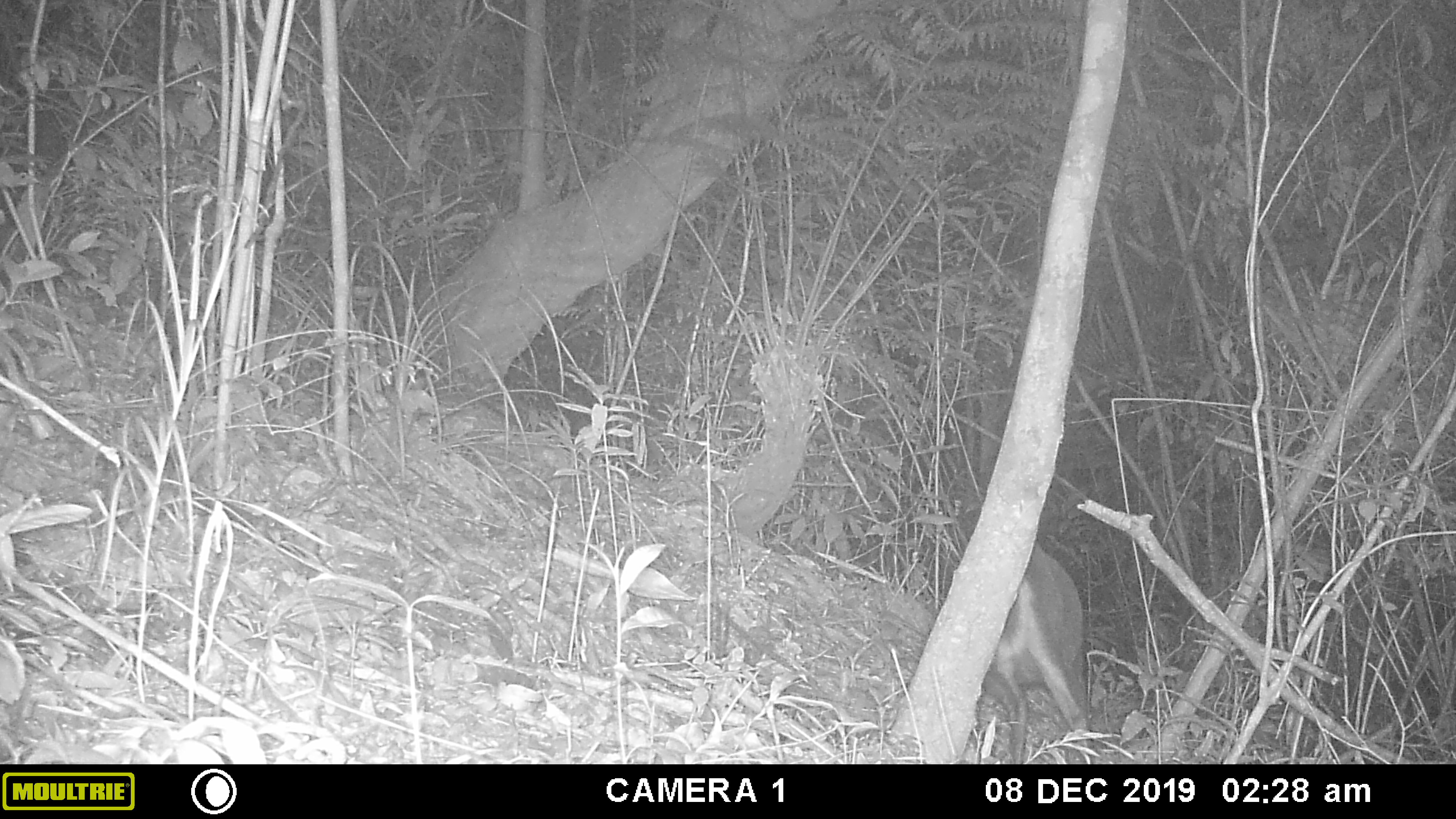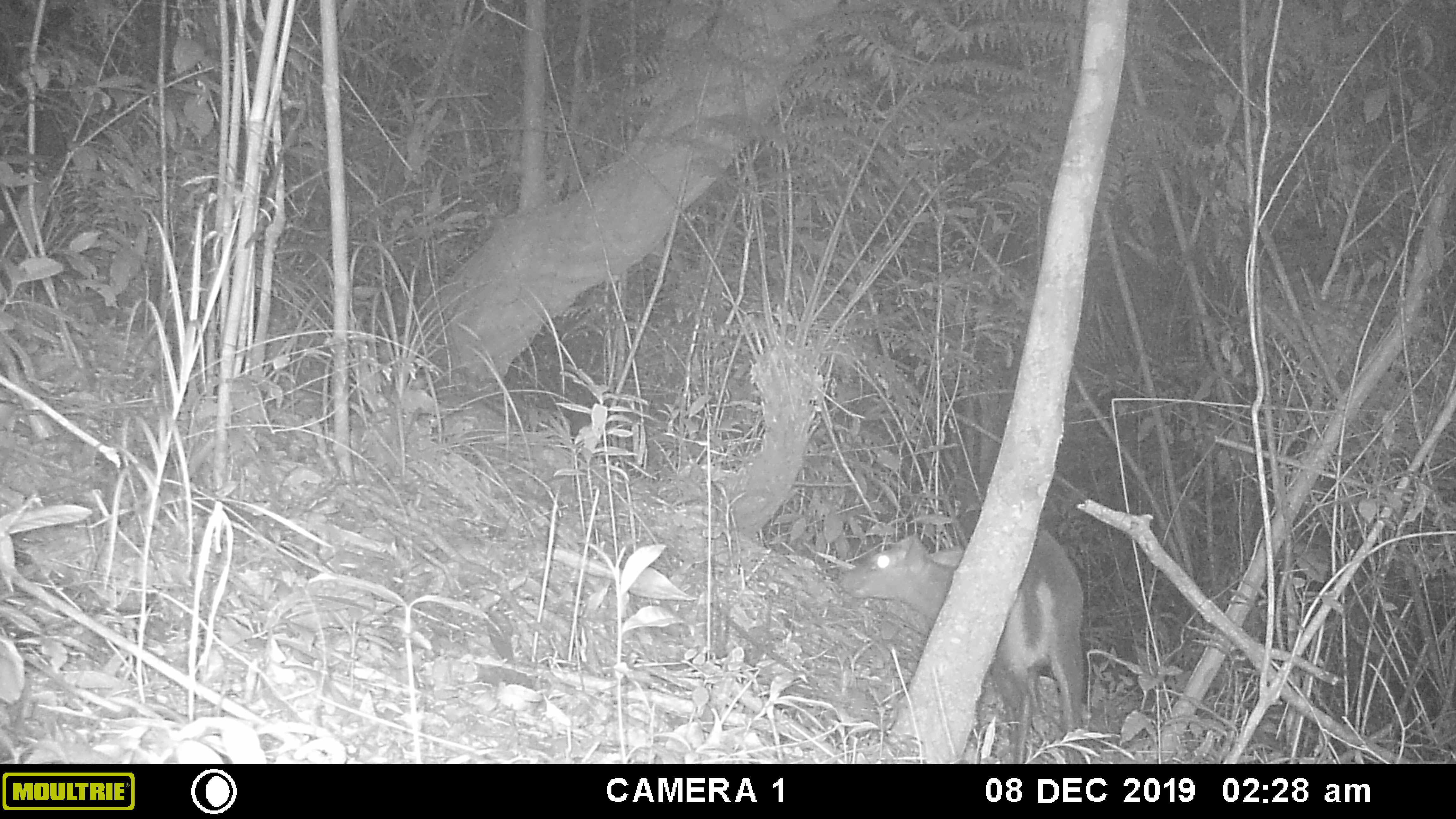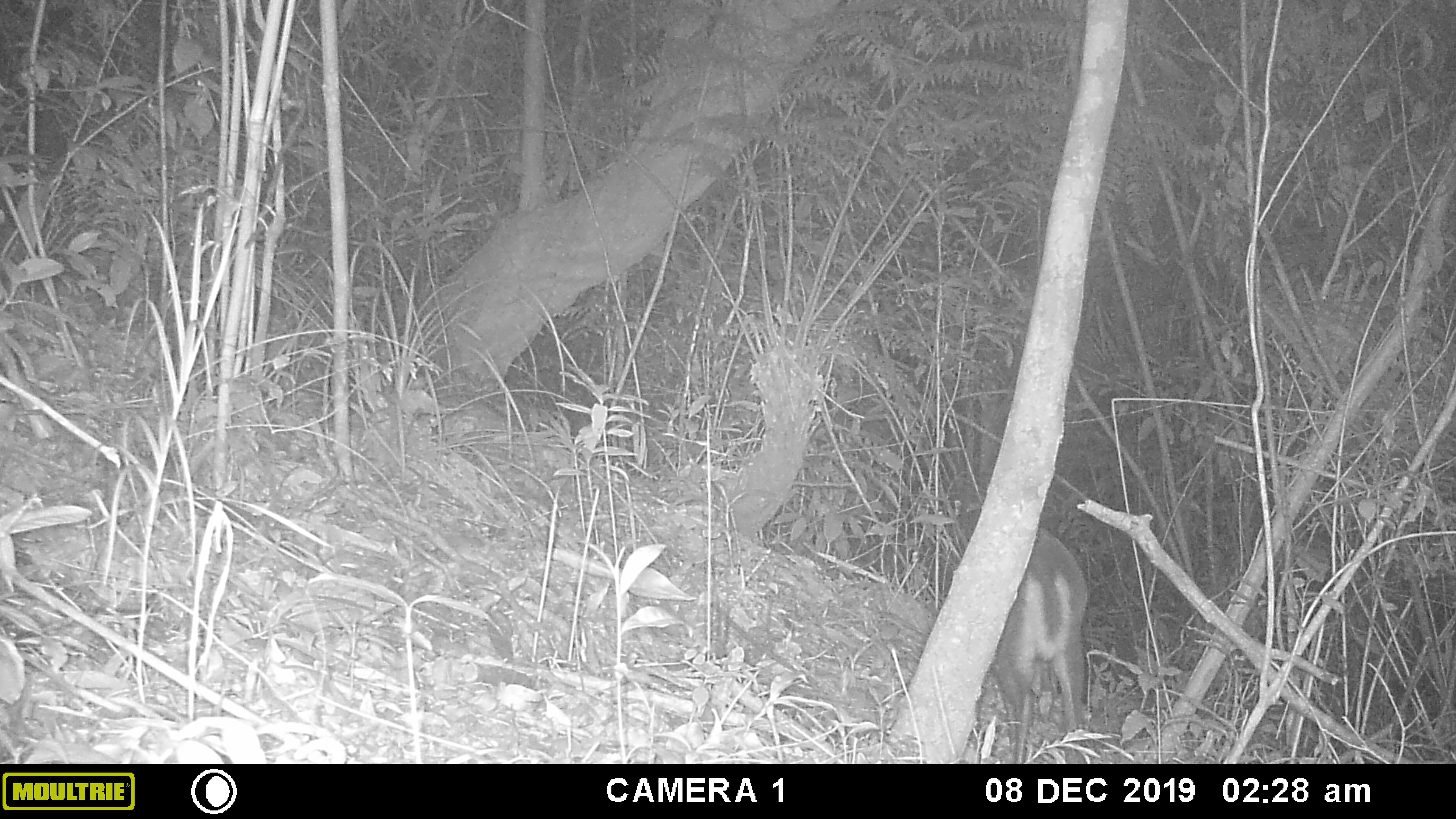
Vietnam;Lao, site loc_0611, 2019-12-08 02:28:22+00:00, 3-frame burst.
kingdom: Animalia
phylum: Chordata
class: Mammalia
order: Artiodactyla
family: Cervidae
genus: Muntiacus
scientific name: Muntiacus rooseveltorum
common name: roosevelt's muntjac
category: roosevelts muntjac group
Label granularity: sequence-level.